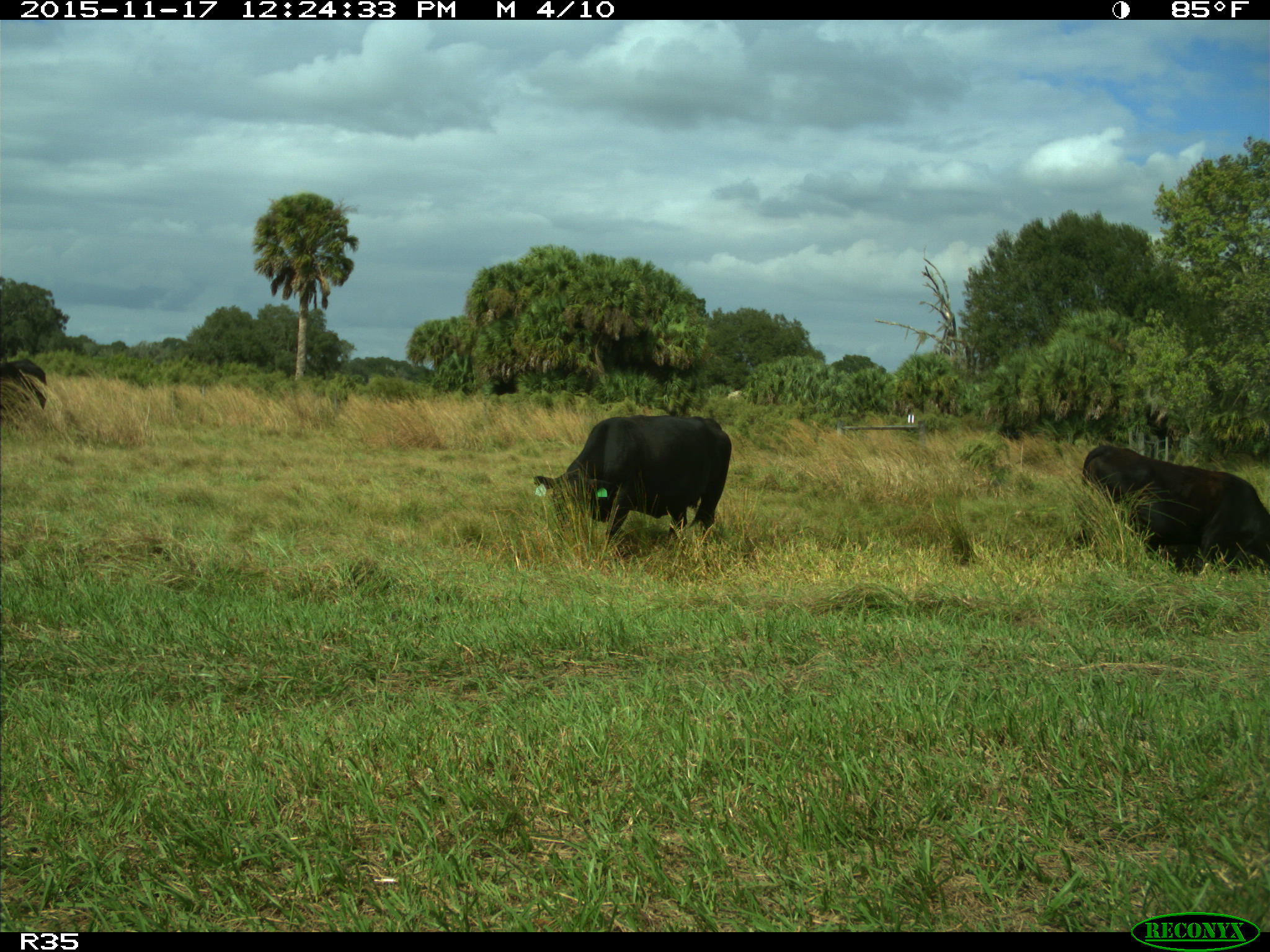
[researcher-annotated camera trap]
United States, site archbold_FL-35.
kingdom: Animalia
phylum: Chordata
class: Mammalia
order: Artiodactyla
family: Bovidae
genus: Bos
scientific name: Bos taurus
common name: domestic cow